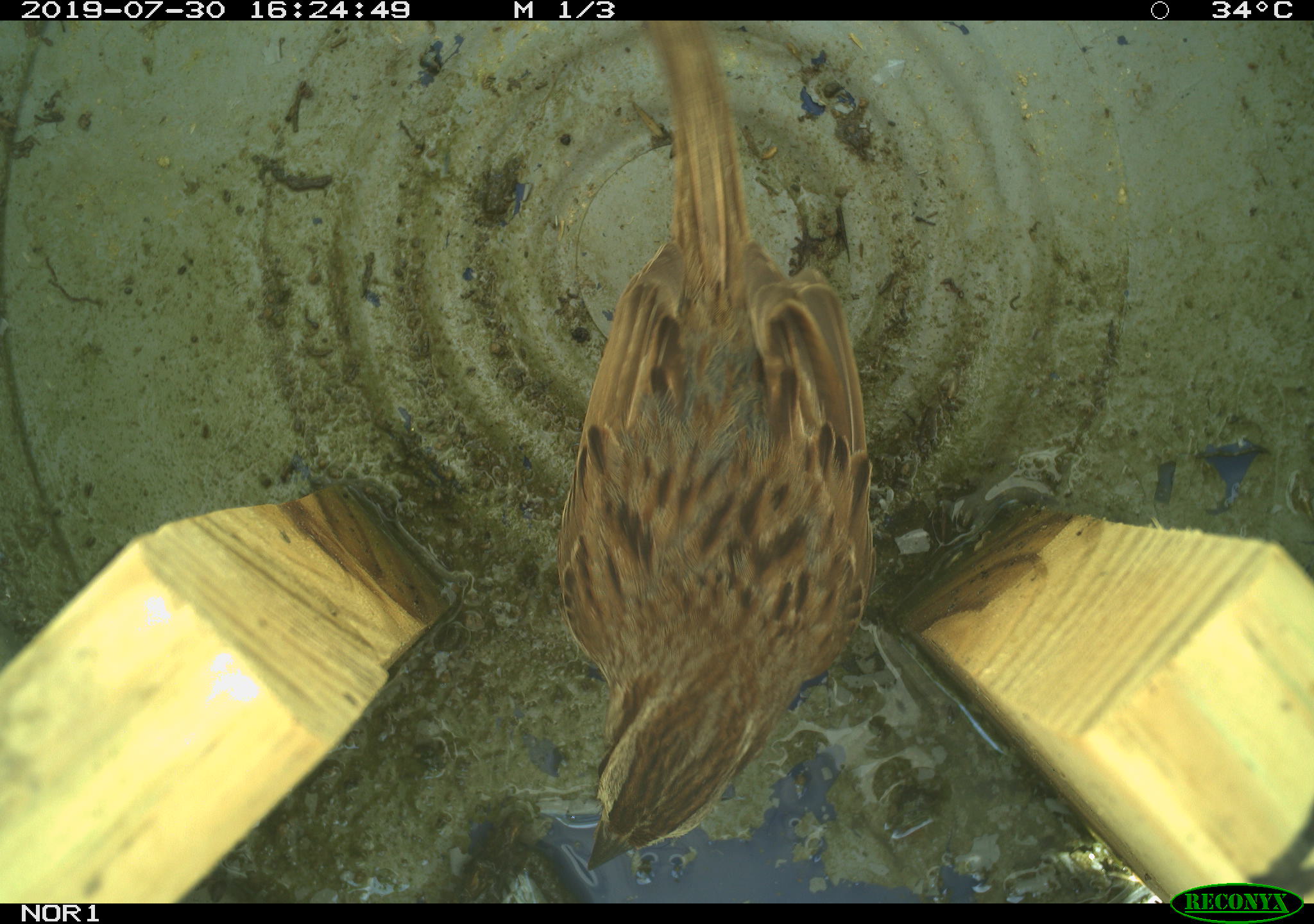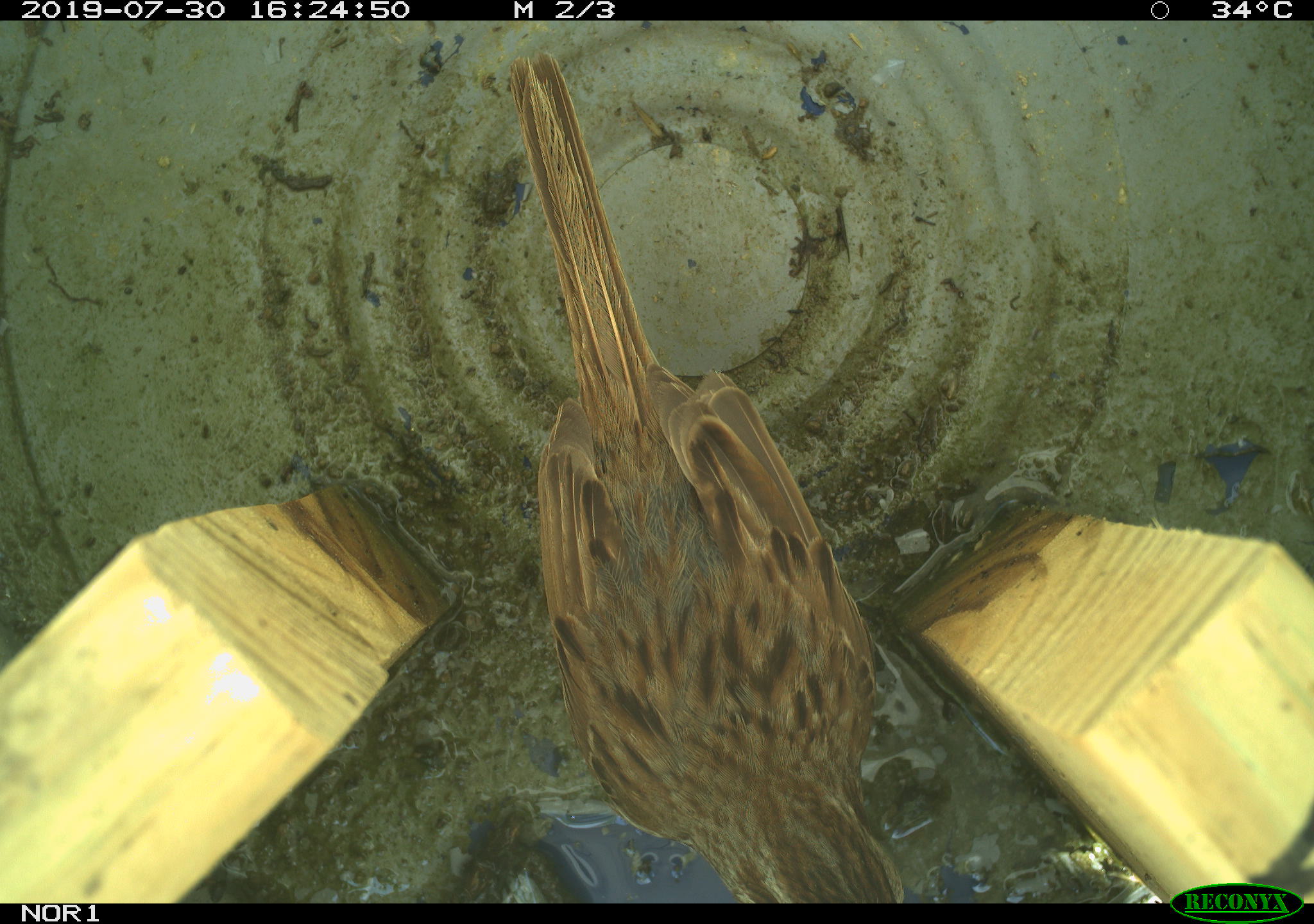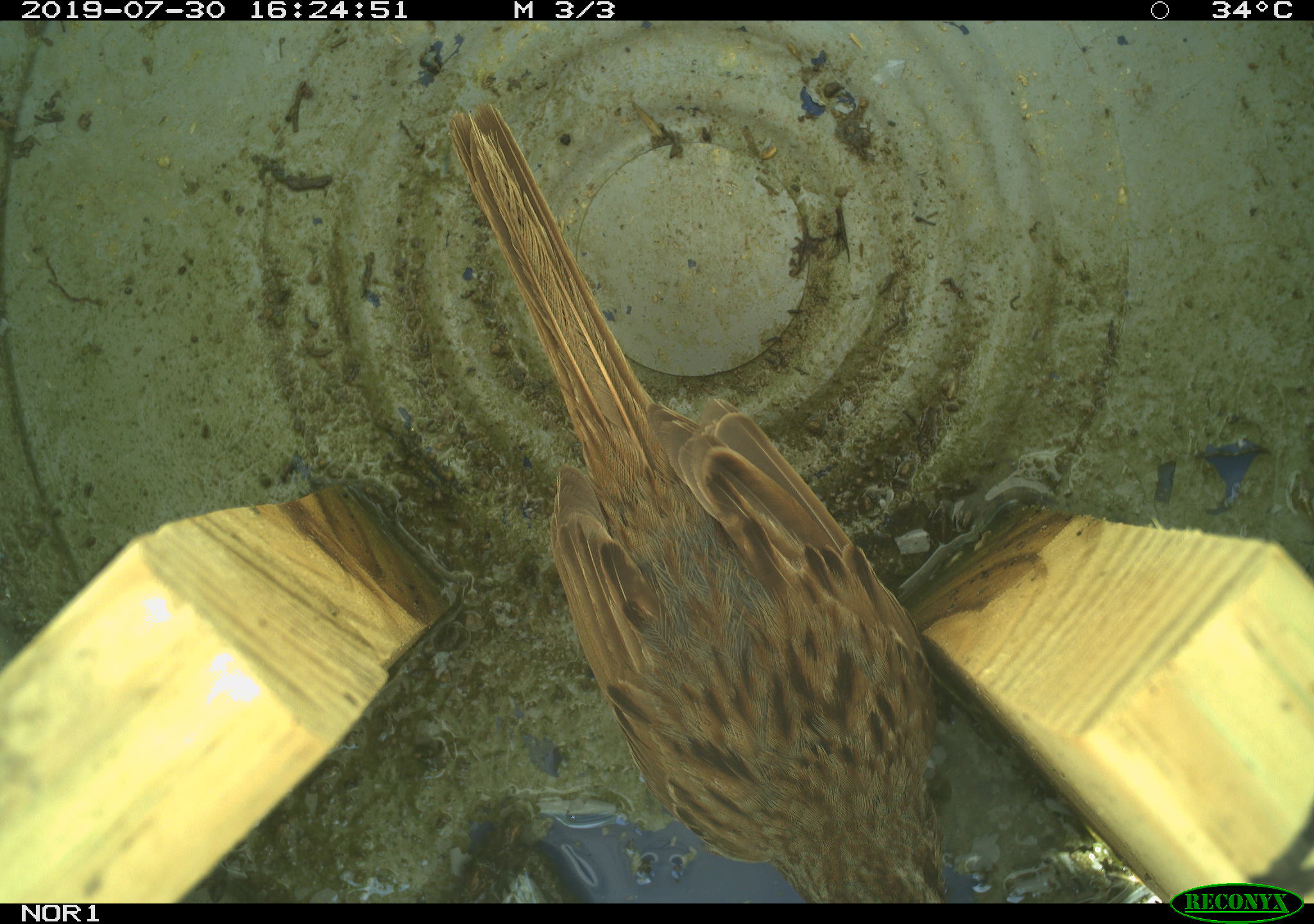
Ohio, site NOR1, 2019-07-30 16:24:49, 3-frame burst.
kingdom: Animalia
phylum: Chordata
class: Aves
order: Passeriformes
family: Passerellidae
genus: Melospiza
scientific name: Melospiza melodia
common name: song sparrow